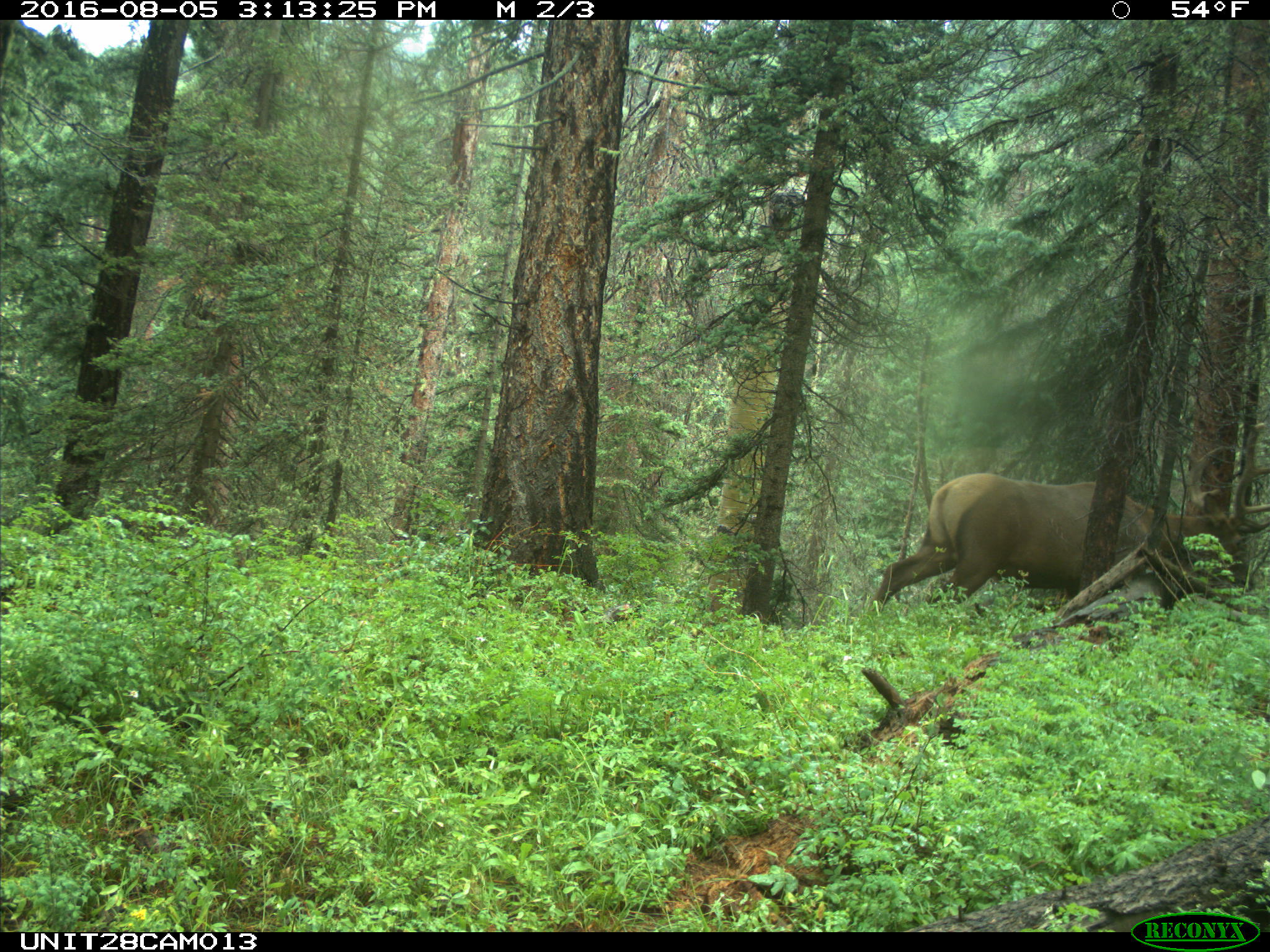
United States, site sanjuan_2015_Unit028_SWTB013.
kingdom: Animalia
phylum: Chordata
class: Mammalia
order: Artiodactyla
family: Cervidae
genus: Cervus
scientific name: Cervus elaphus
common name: red deer